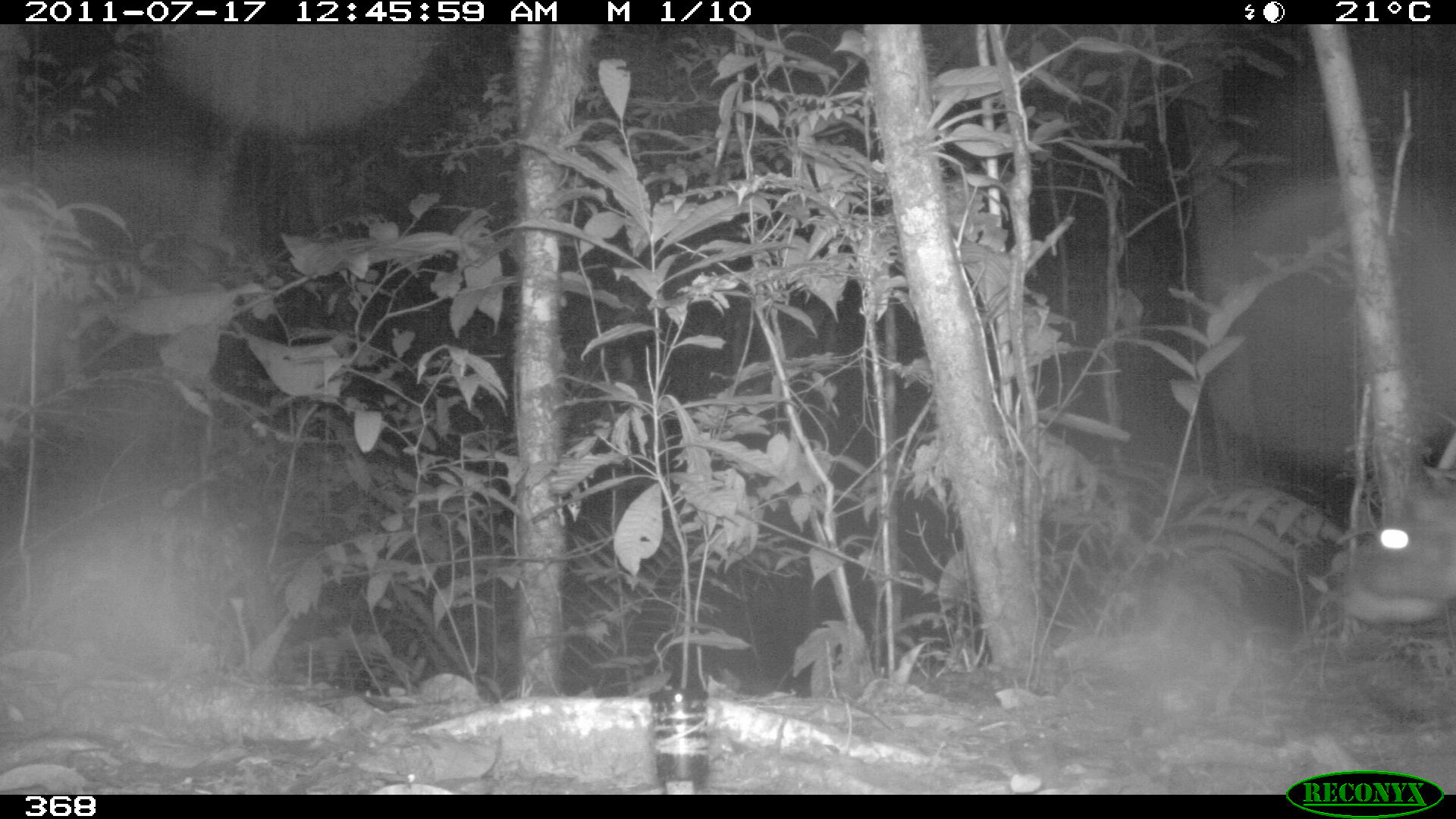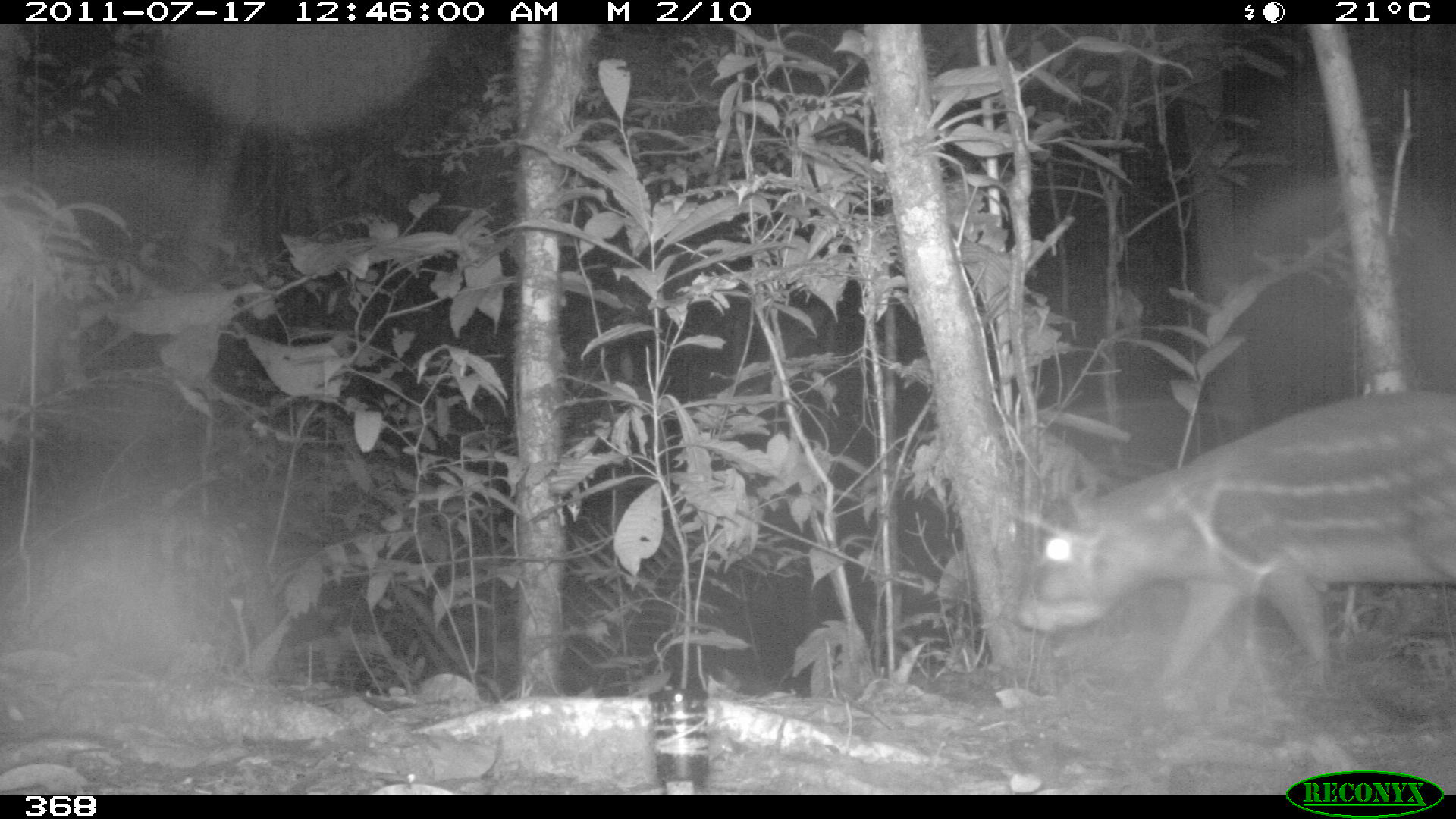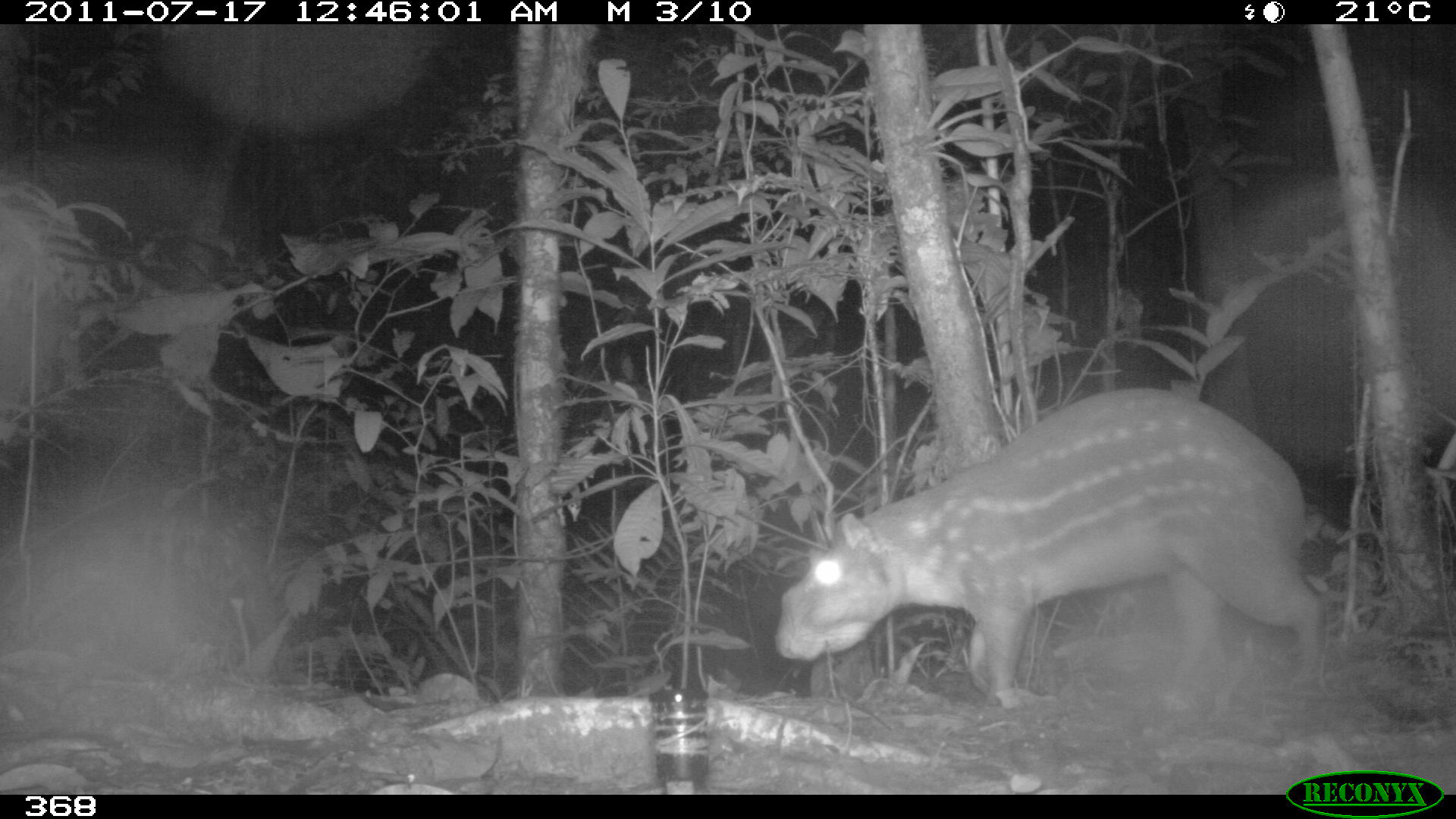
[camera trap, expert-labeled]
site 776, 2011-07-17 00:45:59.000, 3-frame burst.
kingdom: Animalia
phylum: Chordata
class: Mammalia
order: Rodentia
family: Cuniculidae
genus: Cuniculus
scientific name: Cuniculus paca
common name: spotted paca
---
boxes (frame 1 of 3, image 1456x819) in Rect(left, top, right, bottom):
cuniculus paca: Rect(1339, 460, 1456, 626)